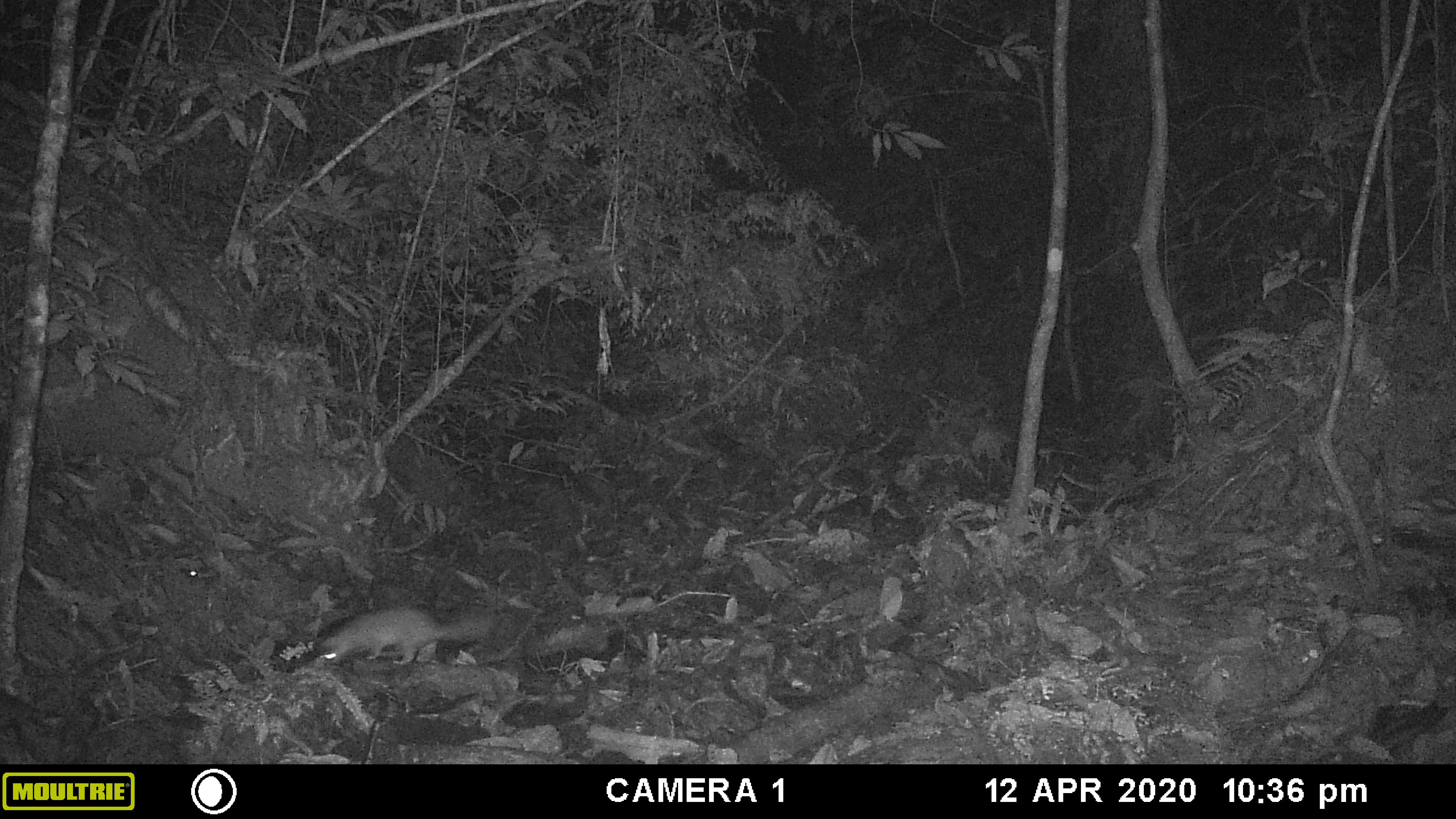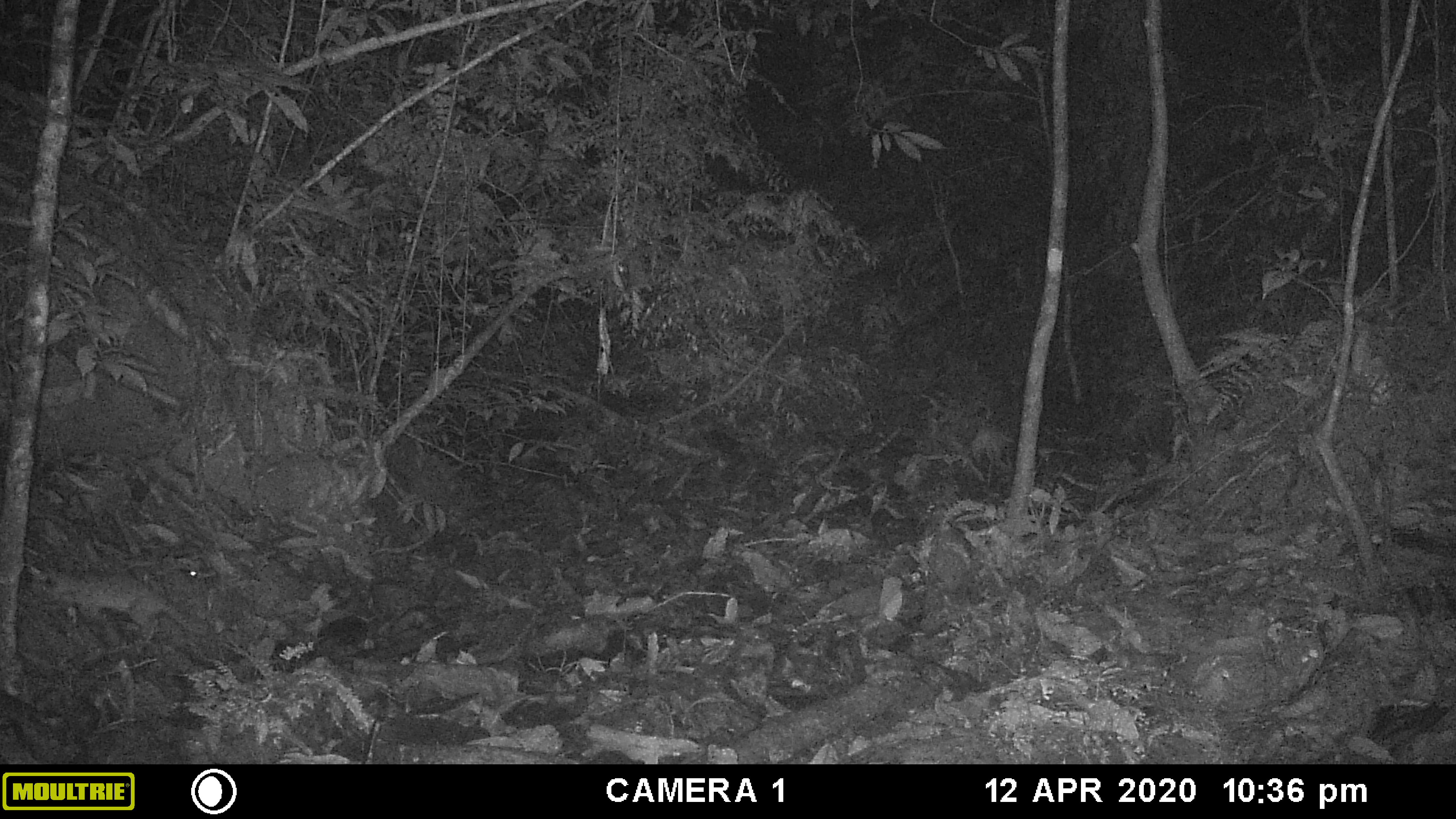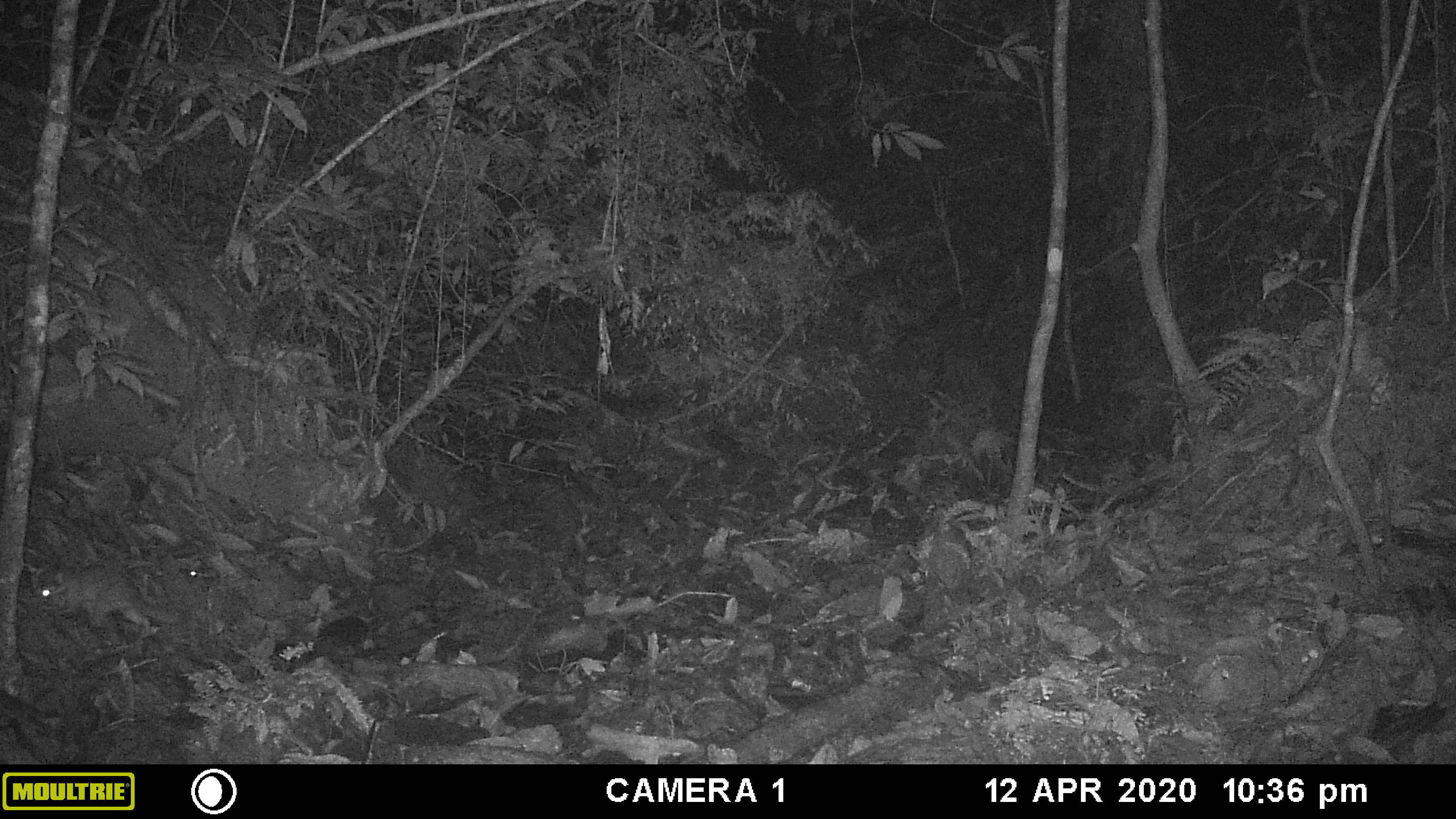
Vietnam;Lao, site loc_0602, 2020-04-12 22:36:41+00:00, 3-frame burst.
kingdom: Animalia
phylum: Chordata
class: Mammalia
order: Carnivora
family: Mustelidae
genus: Melogale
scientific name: Melogale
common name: ferret badger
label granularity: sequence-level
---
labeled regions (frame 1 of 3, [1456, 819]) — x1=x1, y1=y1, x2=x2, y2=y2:
ferret badger: x1=323, y1=605, x2=492, y2=666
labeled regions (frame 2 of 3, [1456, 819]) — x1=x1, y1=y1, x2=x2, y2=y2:
ferret badger: x1=38, y1=565, x2=209, y2=646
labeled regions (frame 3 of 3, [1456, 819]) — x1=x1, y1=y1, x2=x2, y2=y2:
ferret badger: x1=32, y1=569, x2=181, y2=635